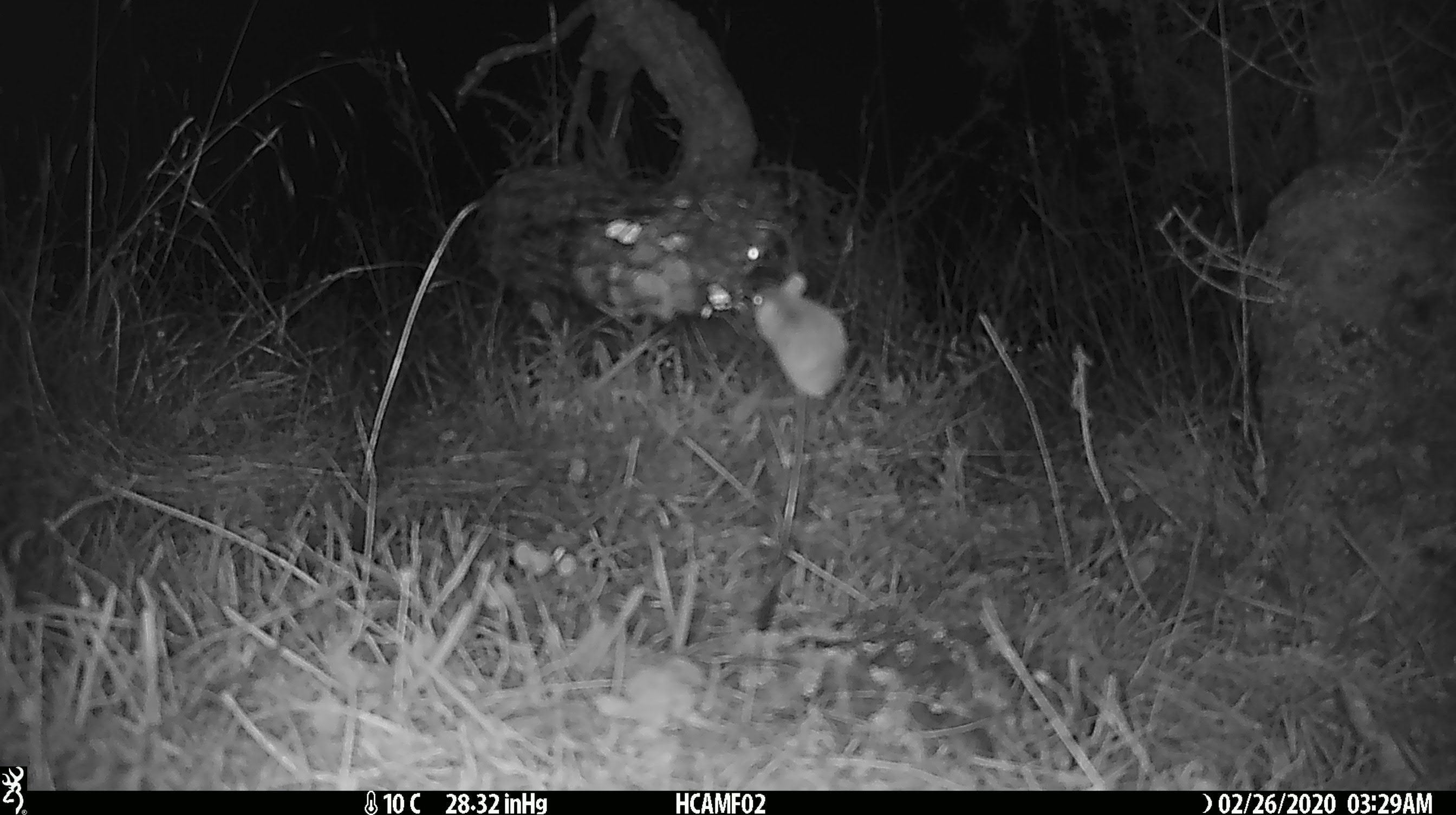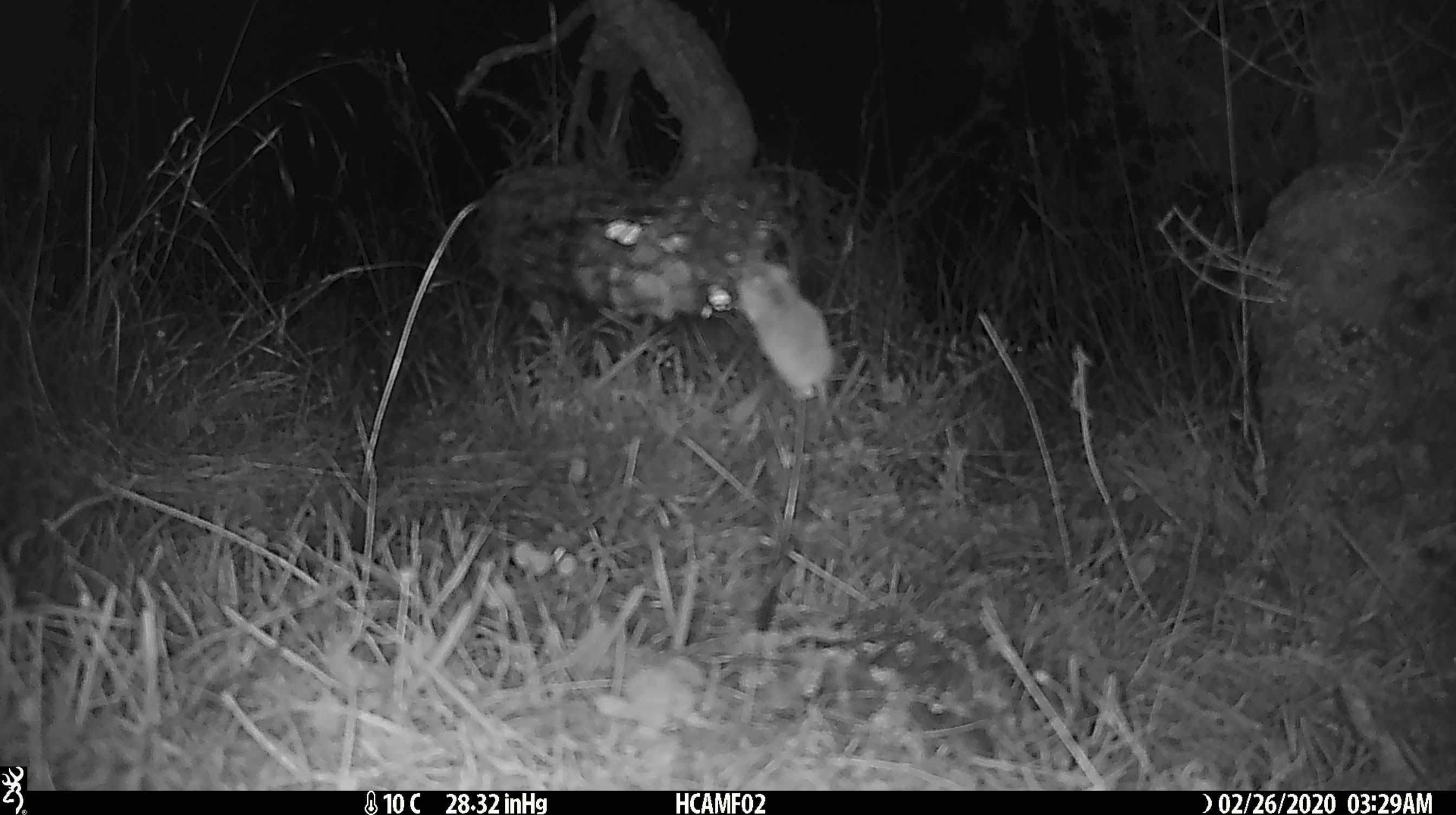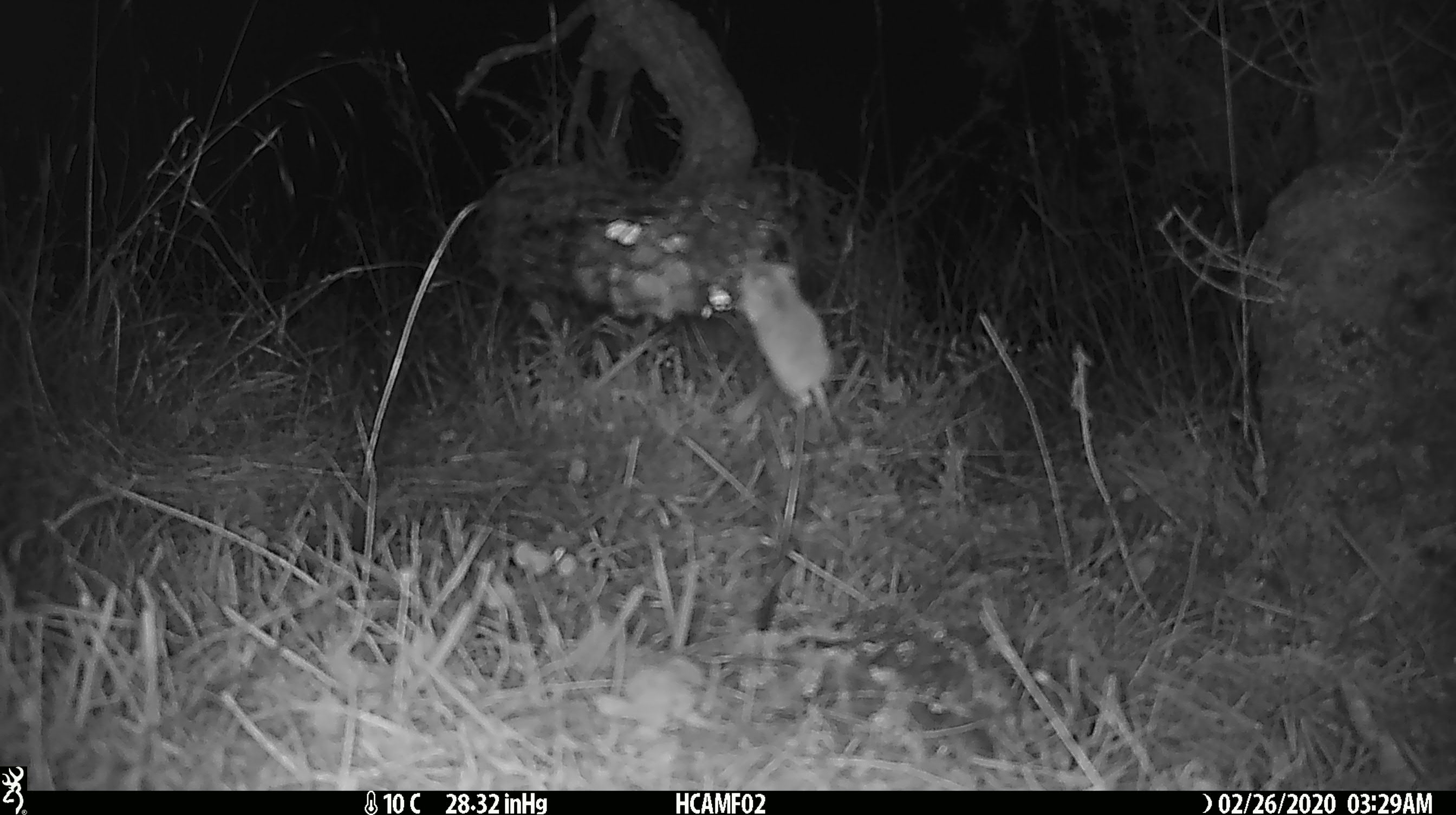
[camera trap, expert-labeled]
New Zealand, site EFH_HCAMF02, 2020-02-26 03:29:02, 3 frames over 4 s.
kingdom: Animalia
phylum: Chordata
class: Mammalia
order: Rodentia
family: Muridae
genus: Mus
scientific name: Mus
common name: mouse